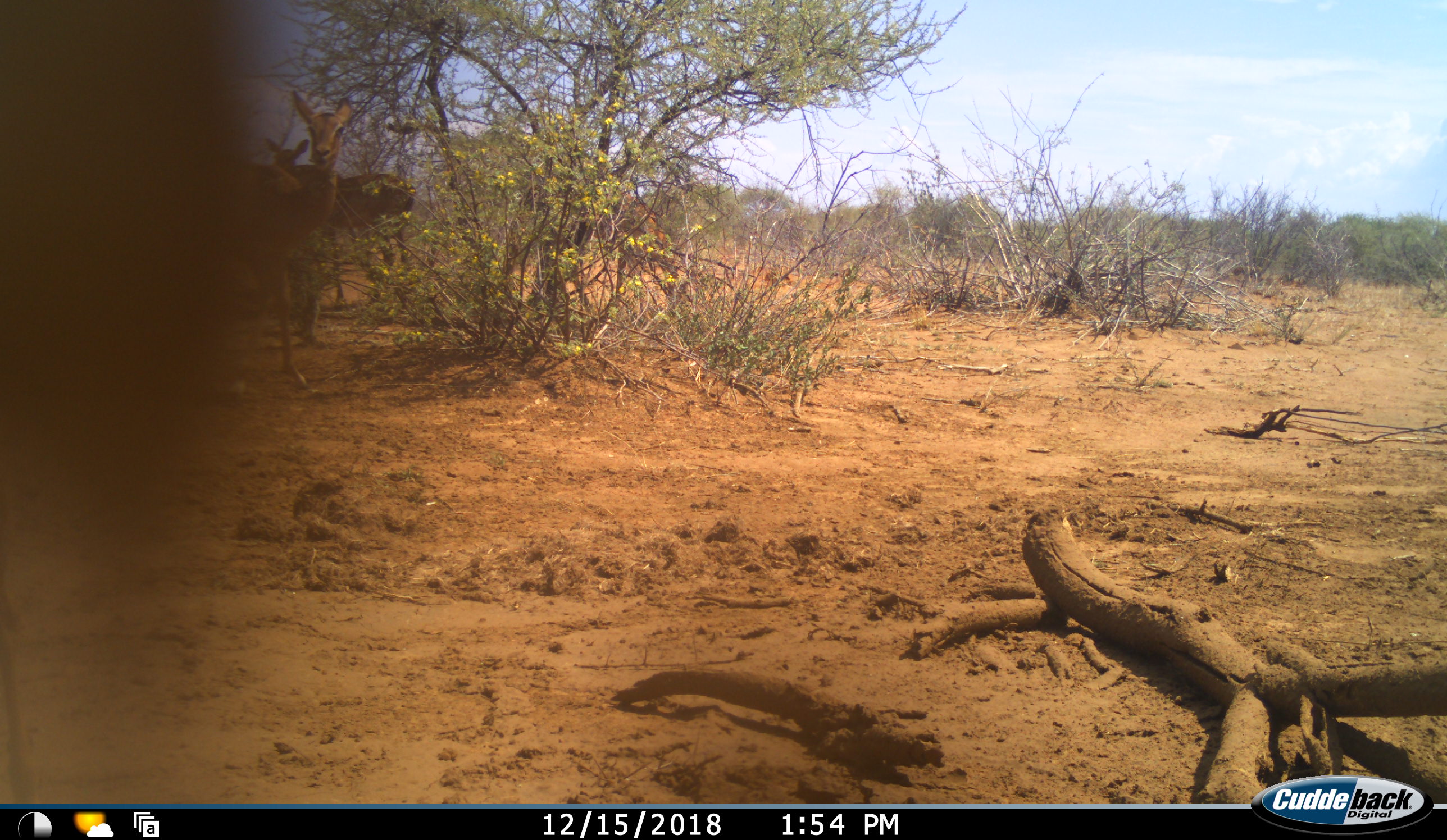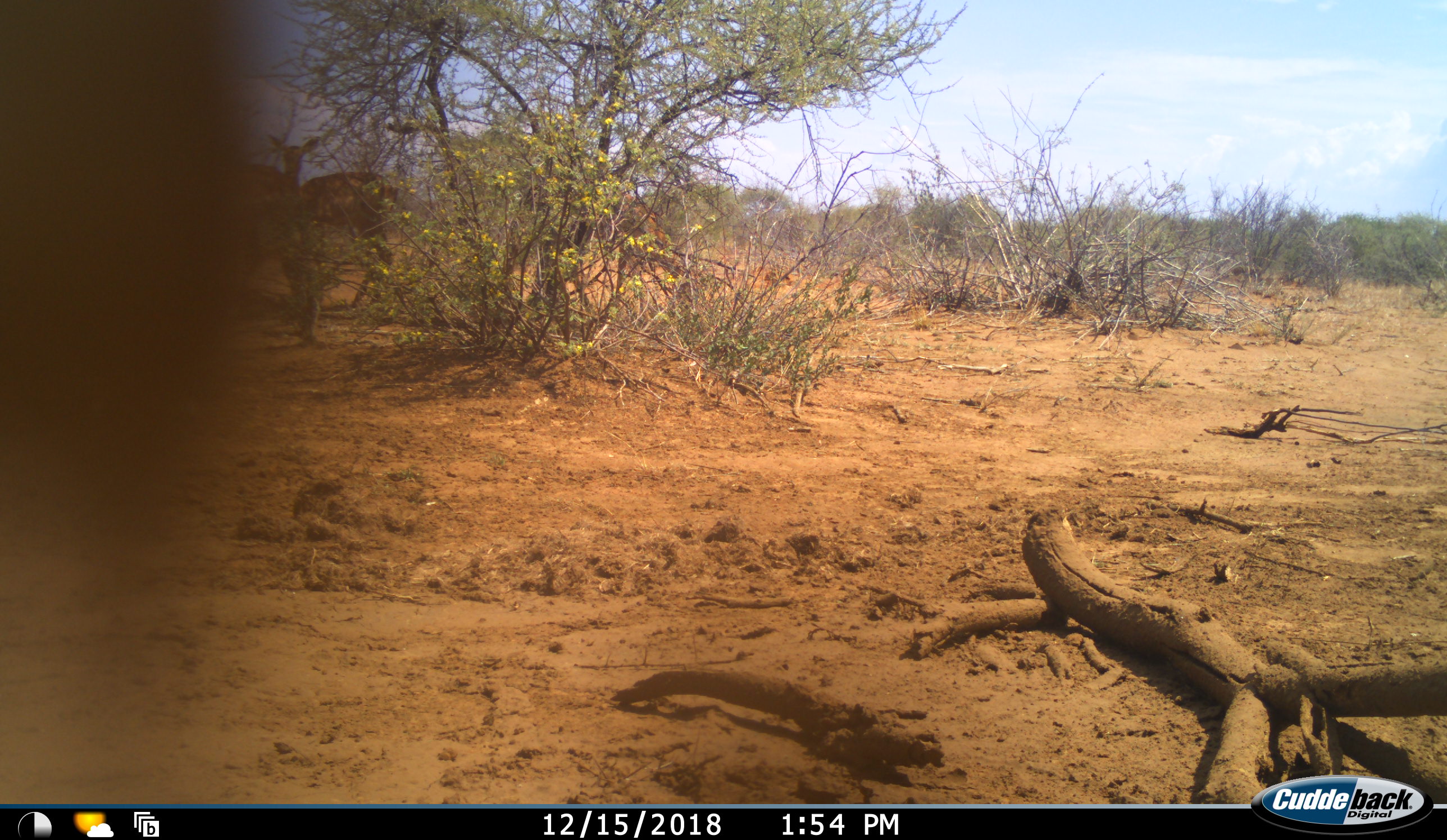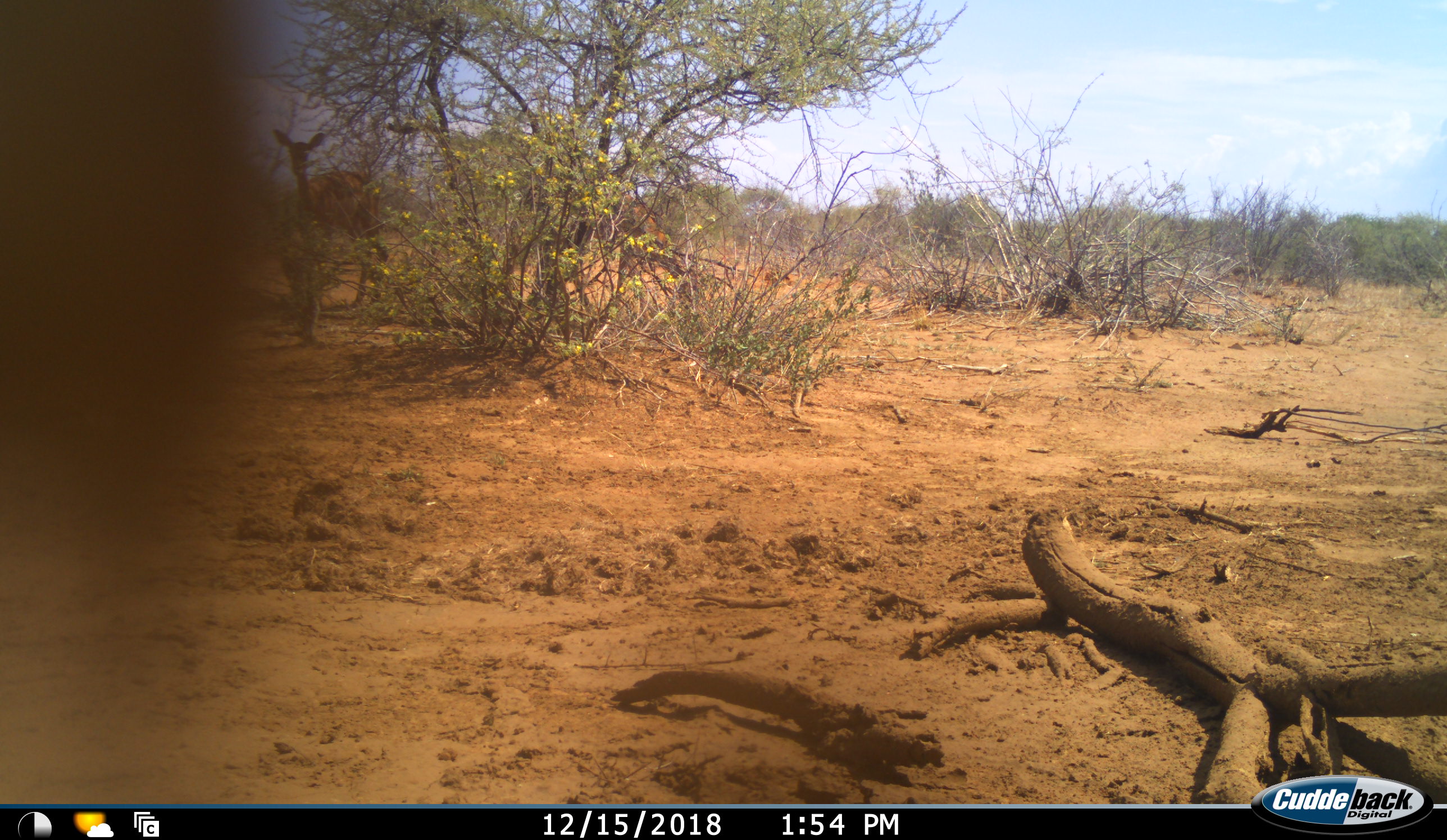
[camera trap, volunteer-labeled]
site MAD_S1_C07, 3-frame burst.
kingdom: Animalia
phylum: Chordata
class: Mammalia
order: Artiodactyla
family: Bovidae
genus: Aepyceros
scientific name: Aepyceros melampus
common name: impala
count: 3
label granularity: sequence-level